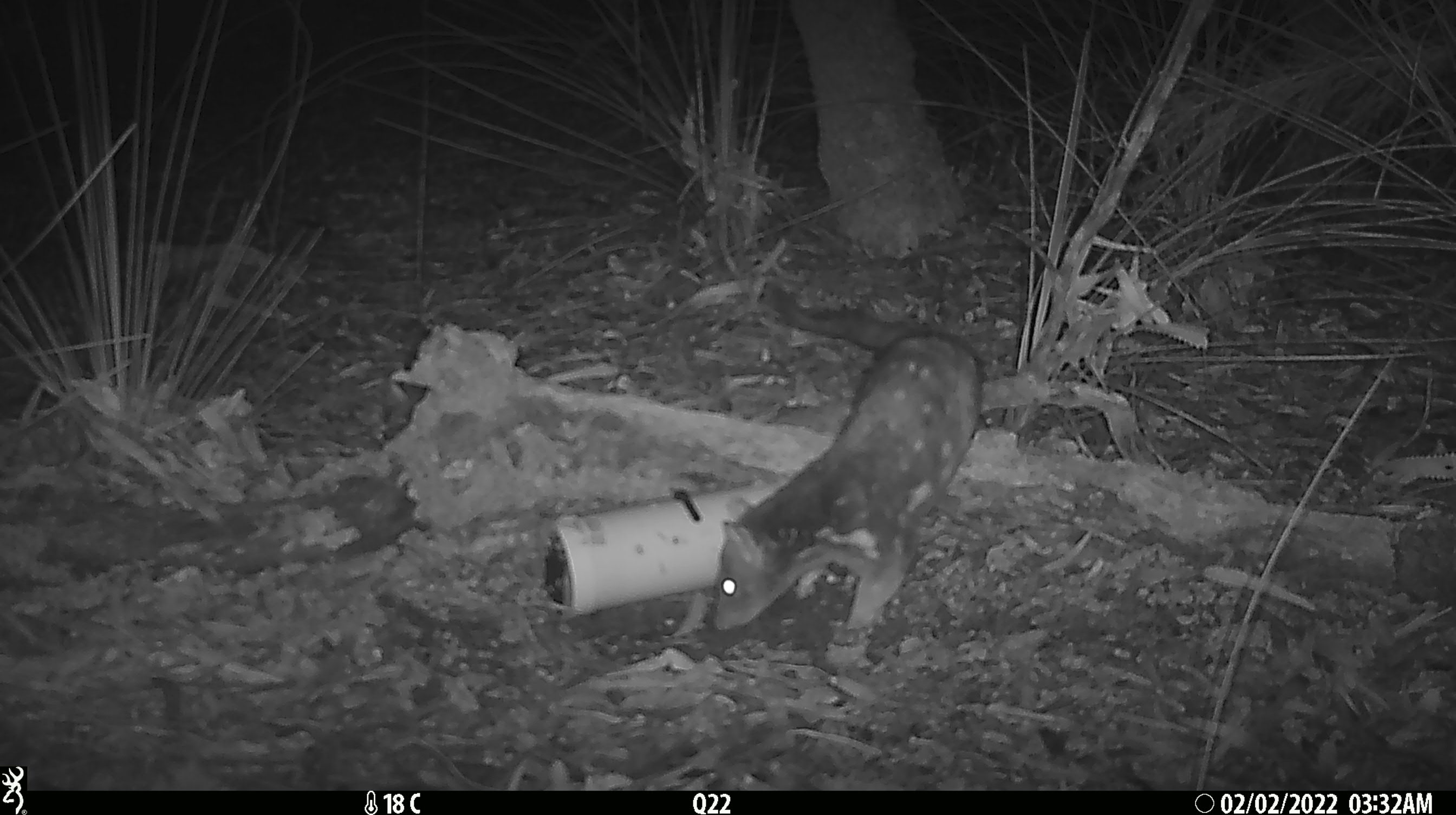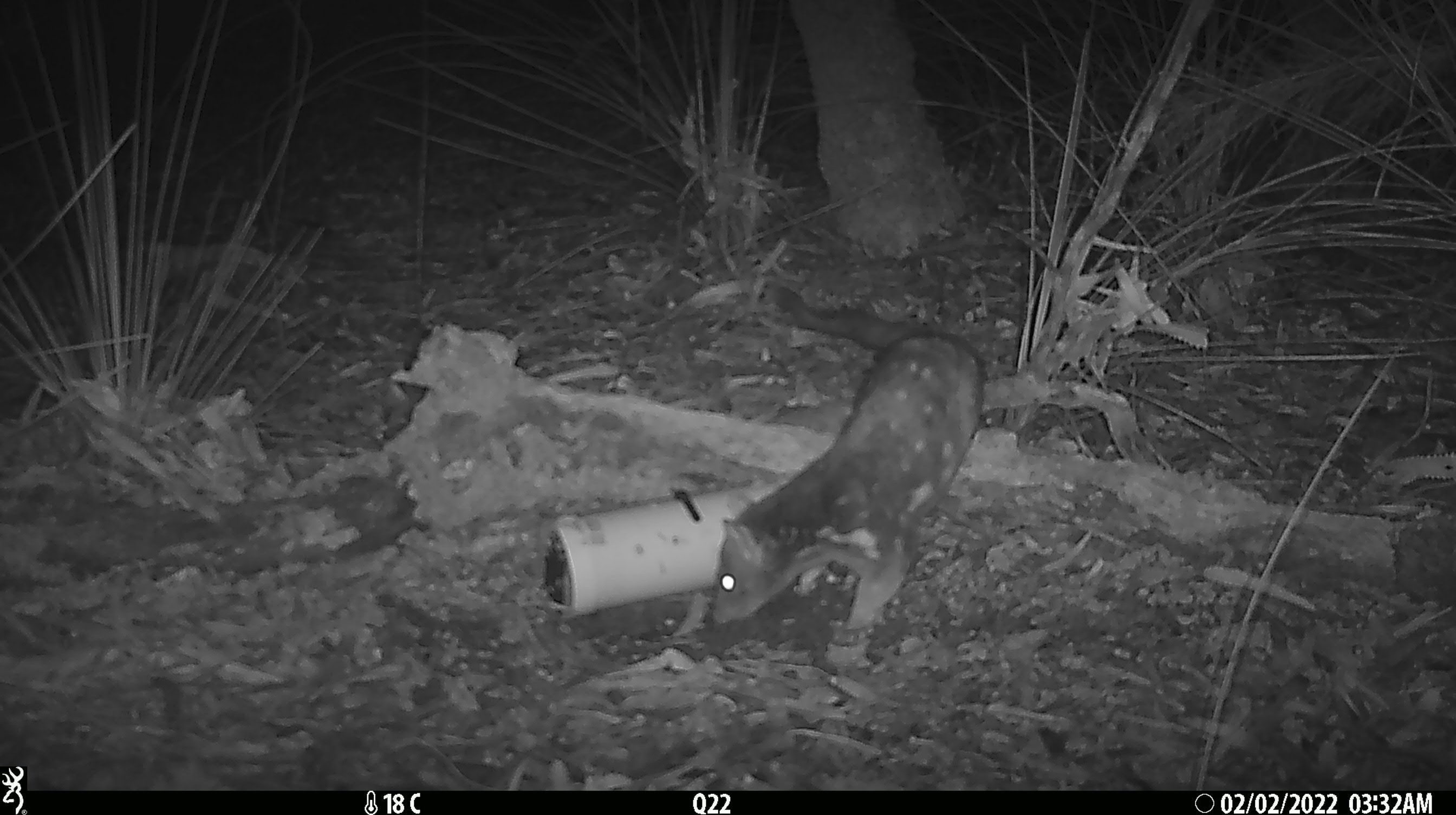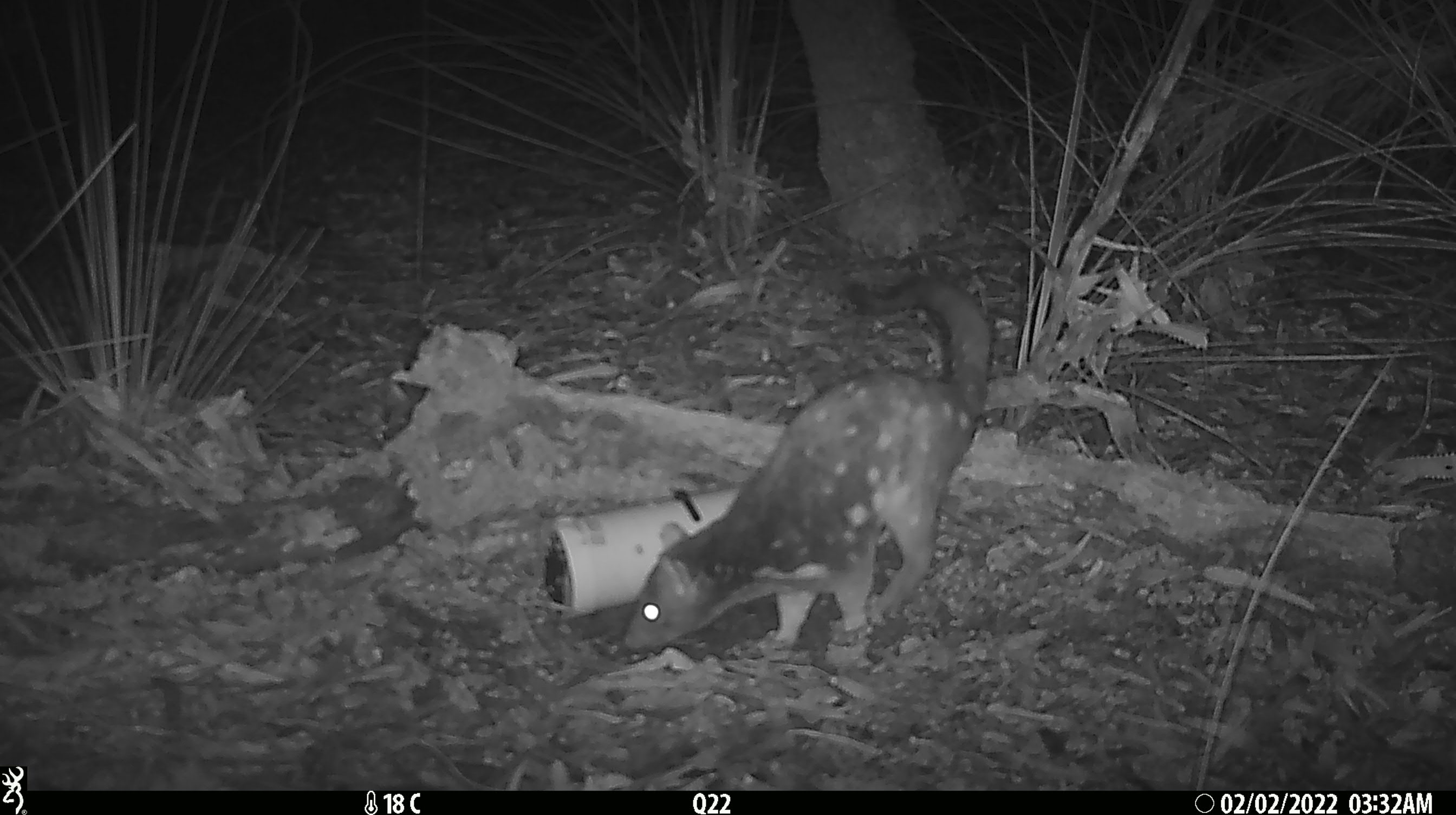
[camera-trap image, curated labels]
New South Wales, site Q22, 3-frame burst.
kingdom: Animalia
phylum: Chordata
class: Mammalia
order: Dasyuromorphia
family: Dasyuridae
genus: Dasyurus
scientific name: Dasyurus maculatus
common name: spotted-tailed quoll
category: quoll